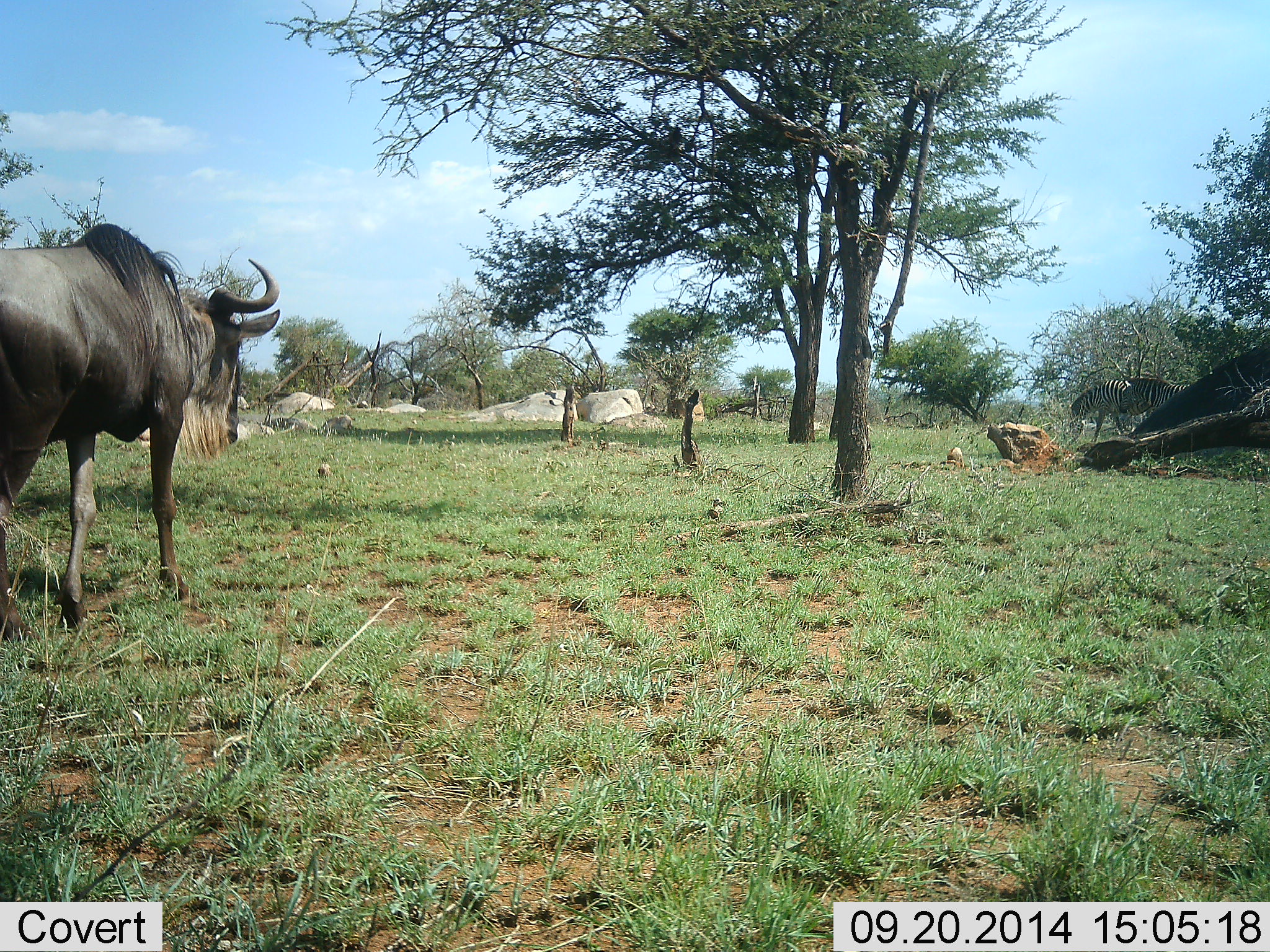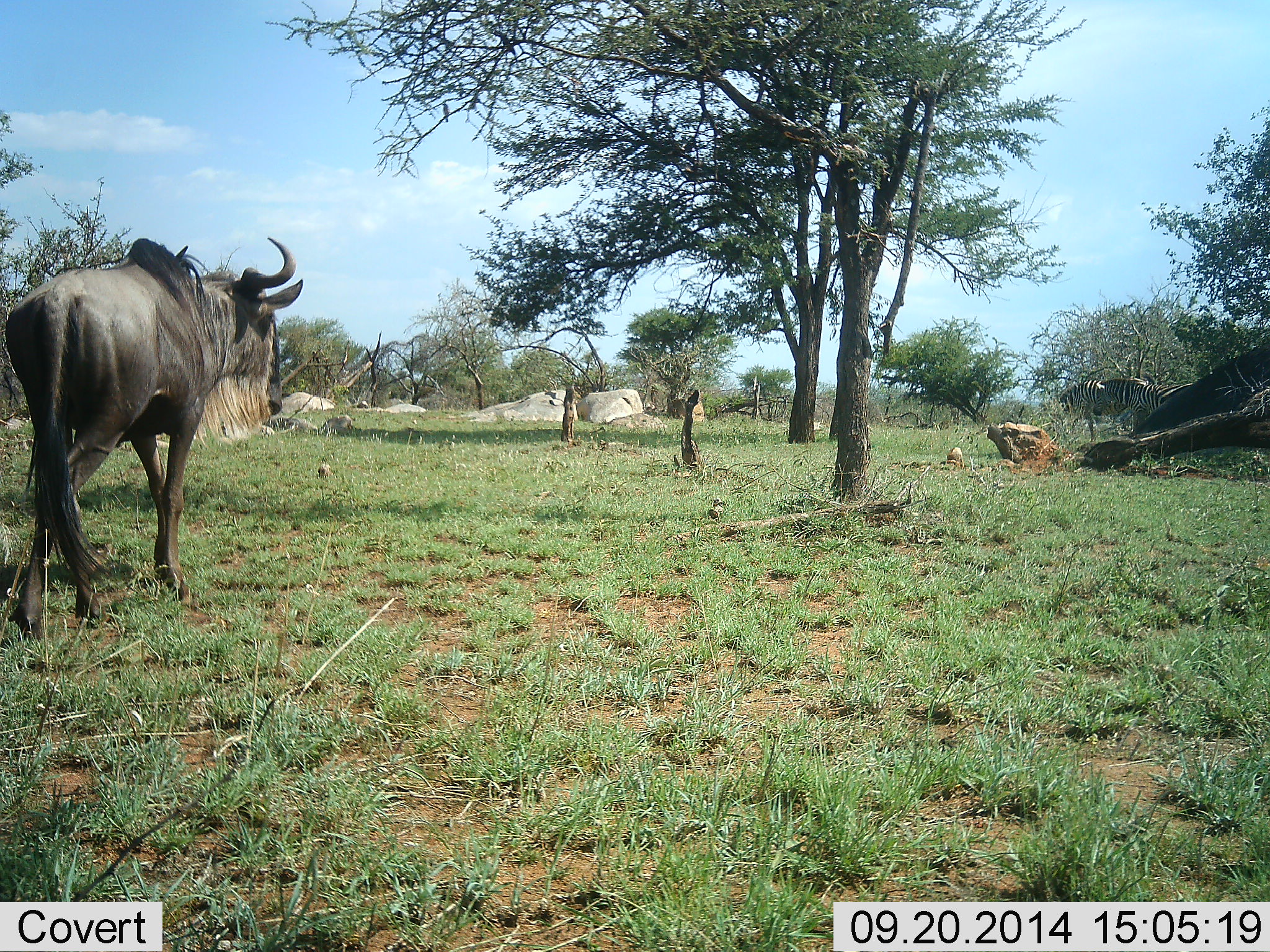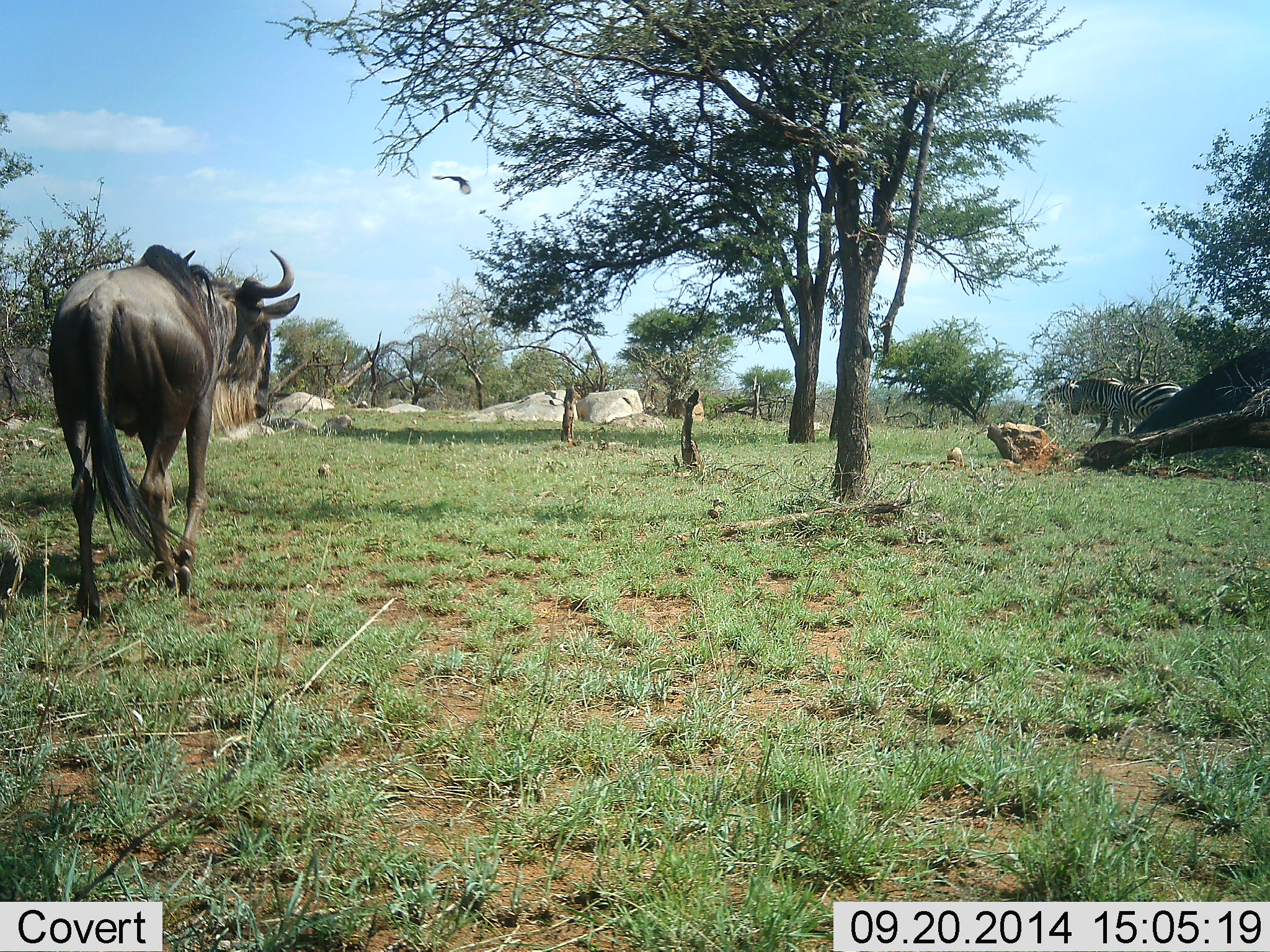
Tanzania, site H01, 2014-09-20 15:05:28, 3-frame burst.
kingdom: Animalia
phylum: Chordata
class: Mammalia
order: Artiodactyla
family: Bovidae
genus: Connochaetes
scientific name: Connochaetes taurinus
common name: blue wildebeest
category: wildebeest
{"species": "wildebeest (blue wildebeest) (Connochaetes taurinus)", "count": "1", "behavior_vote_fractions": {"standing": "9%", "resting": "4%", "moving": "87%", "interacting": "0%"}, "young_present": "0%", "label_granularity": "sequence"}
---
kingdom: Animalia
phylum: Chordata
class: Mammalia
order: Perissodactyla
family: Equidae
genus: Equus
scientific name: Equus quagga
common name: plains zebra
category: zebra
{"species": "zebra (plains zebra) (Equus quagga)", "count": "2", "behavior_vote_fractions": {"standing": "19%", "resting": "0%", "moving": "75%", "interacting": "0%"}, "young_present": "0%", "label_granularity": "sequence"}